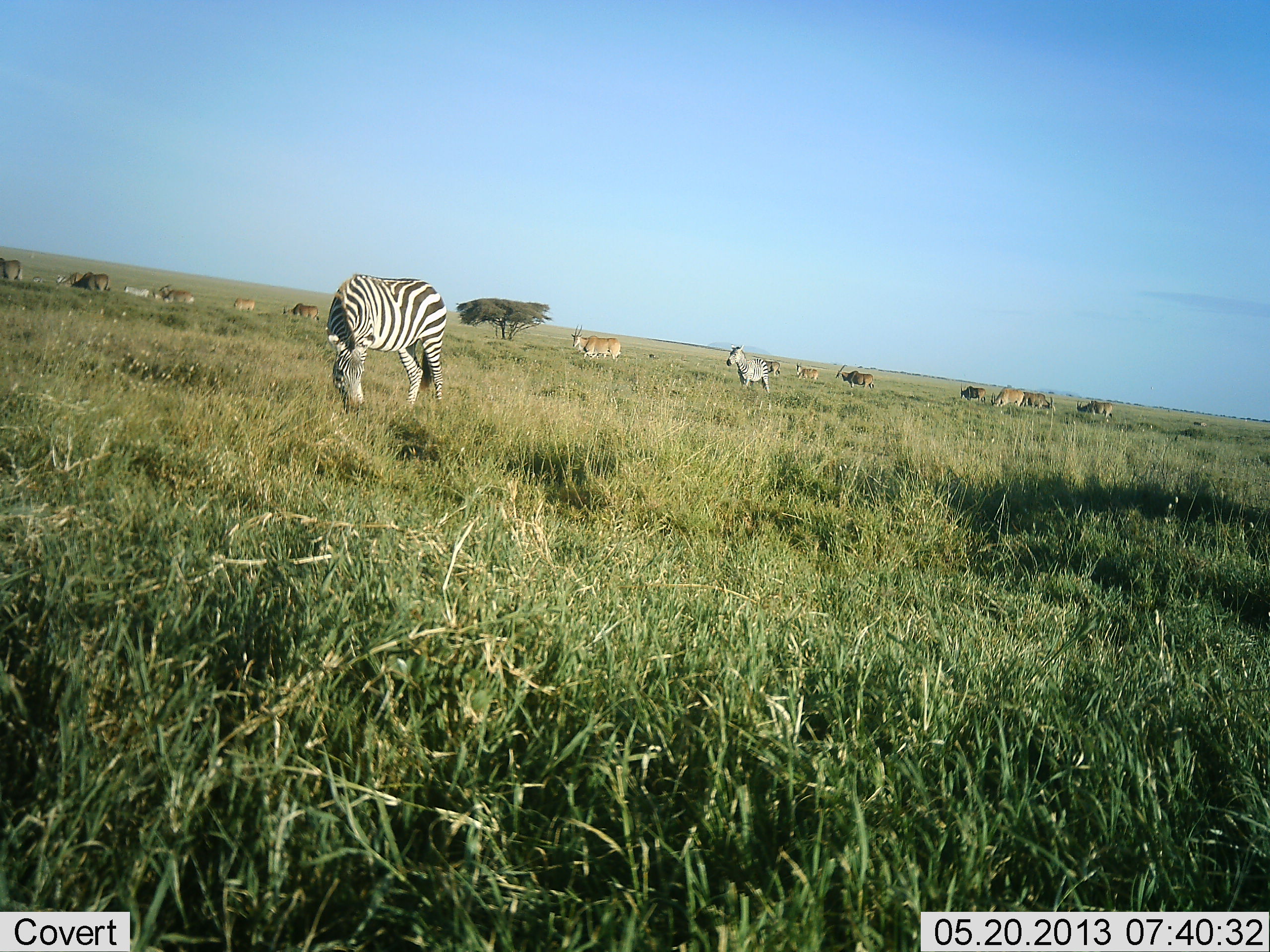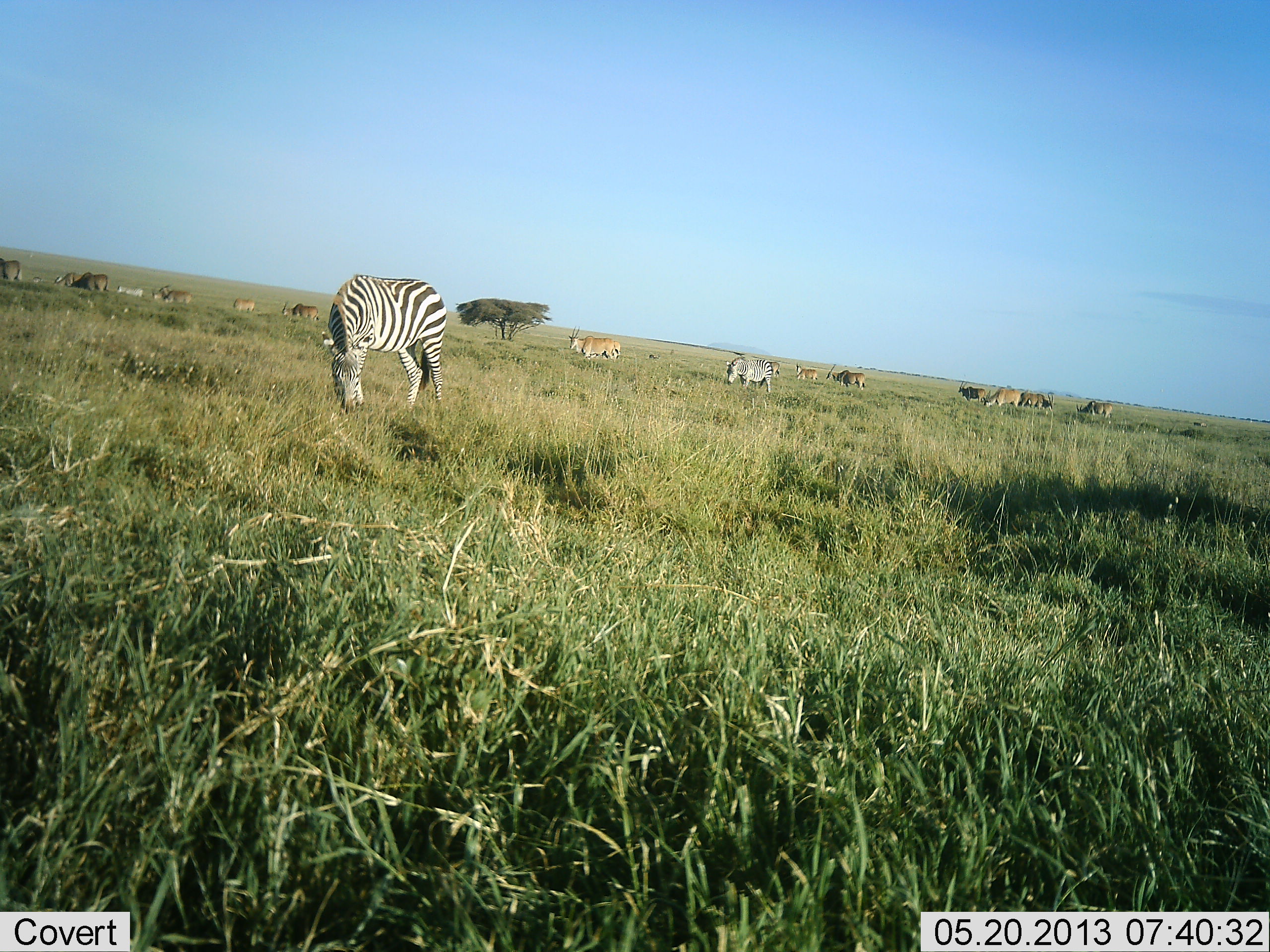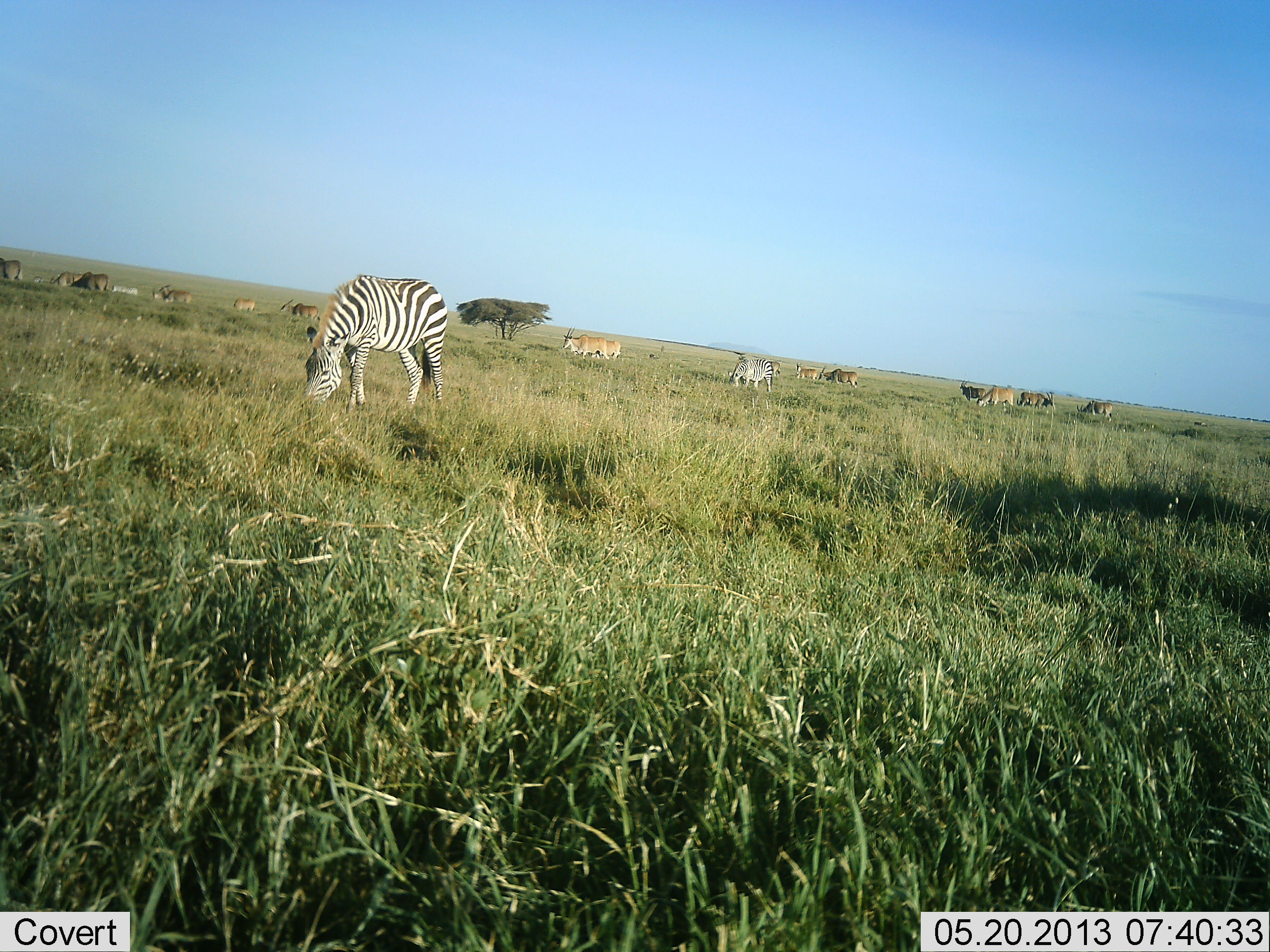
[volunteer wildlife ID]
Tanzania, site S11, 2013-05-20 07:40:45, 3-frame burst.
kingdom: Animalia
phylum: Chordata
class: Mammalia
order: Artiodactyla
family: Bovidae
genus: Tragelaphus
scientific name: Tragelaphus oryx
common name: eland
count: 11-50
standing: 53%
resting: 5%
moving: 42%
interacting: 0%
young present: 0%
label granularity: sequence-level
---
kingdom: Animalia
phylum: Chordata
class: Mammalia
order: Perissodactyla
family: Equidae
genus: Equus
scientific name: Equus quagga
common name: plains zebra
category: zebra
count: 2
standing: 16%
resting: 6%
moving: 12%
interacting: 0%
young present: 0%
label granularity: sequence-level